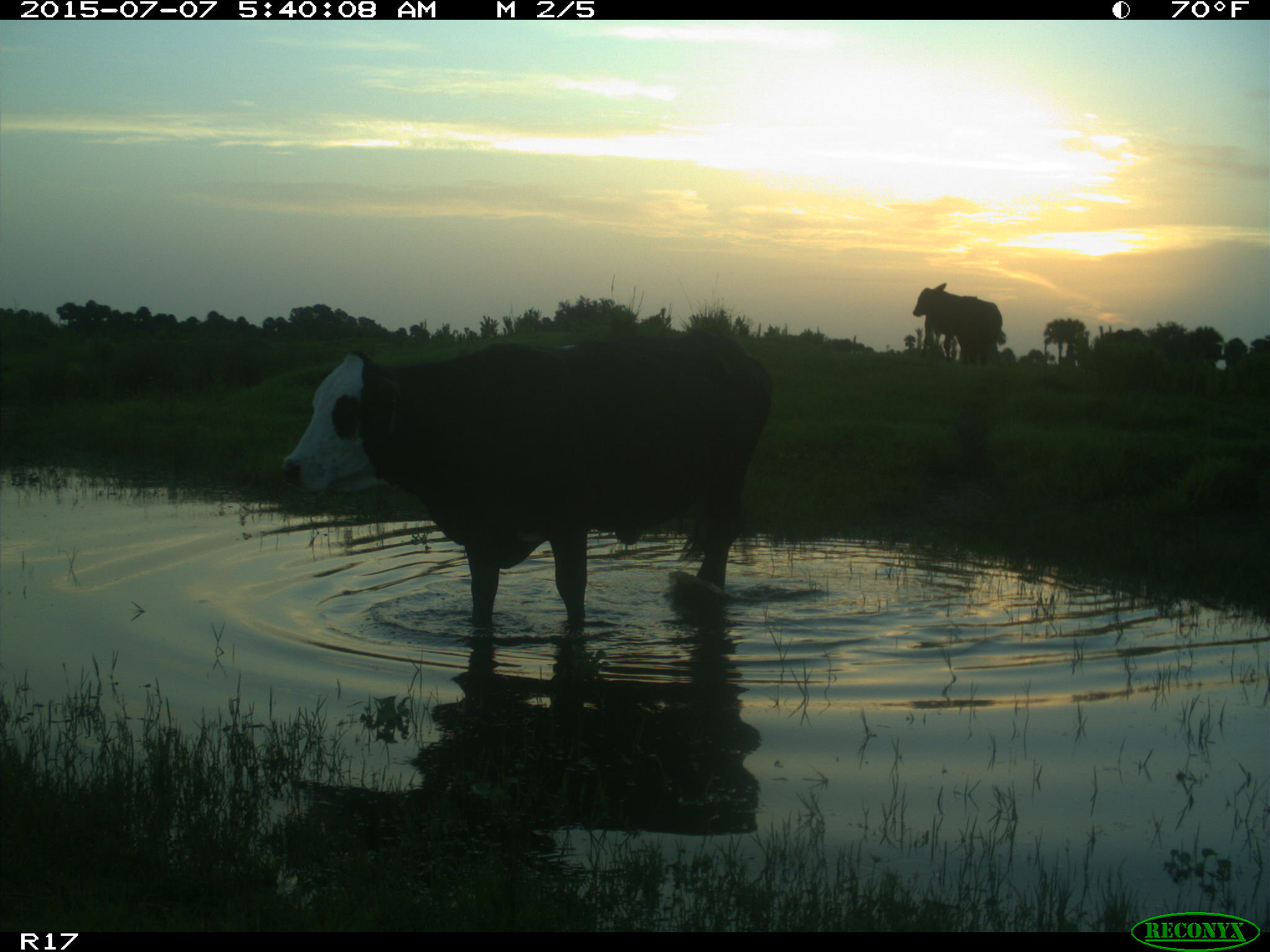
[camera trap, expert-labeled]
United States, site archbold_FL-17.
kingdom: Animalia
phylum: Chordata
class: Mammalia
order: Artiodactyla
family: Bovidae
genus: Bos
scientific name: Bos taurus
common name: domestic cow